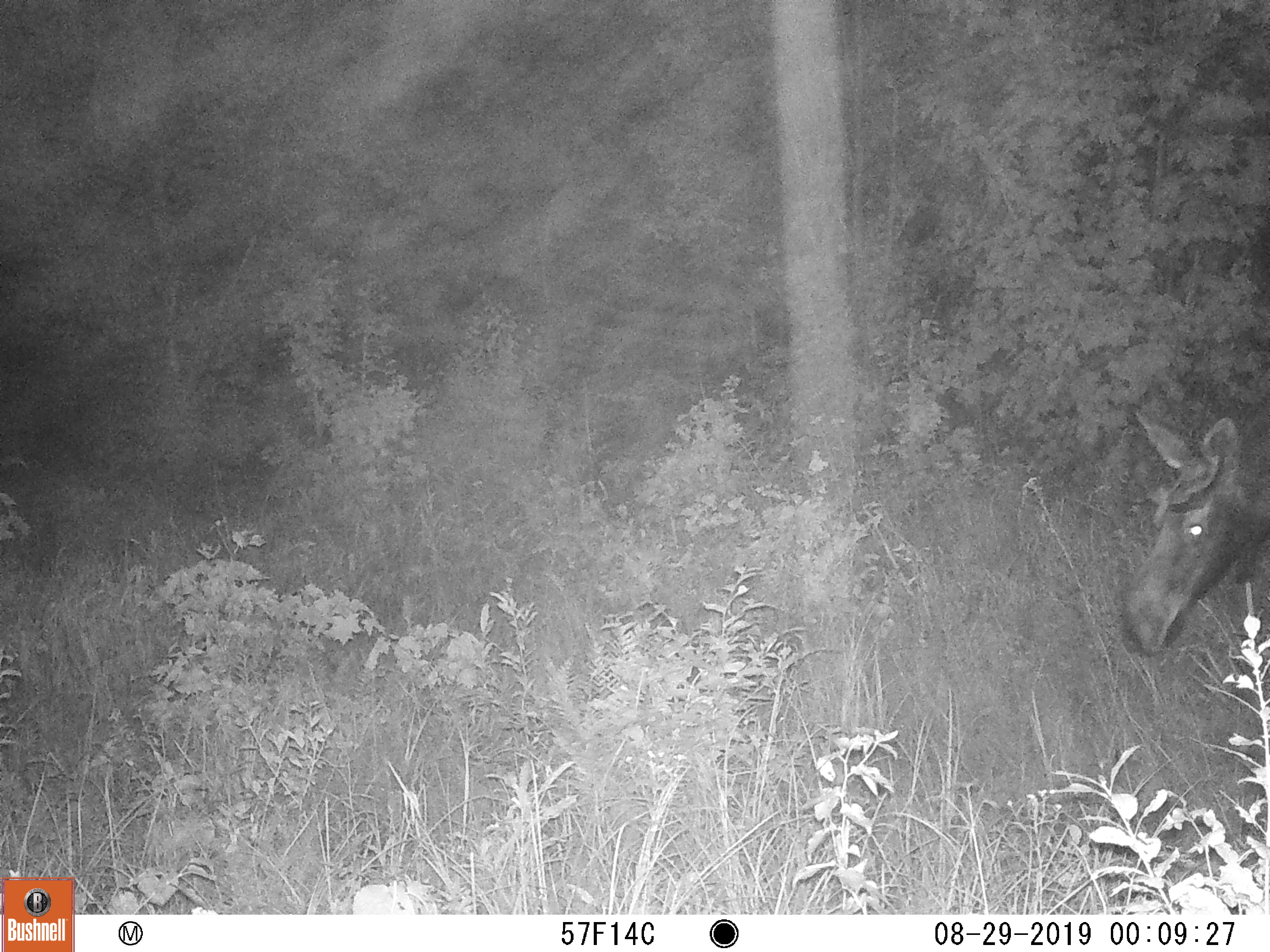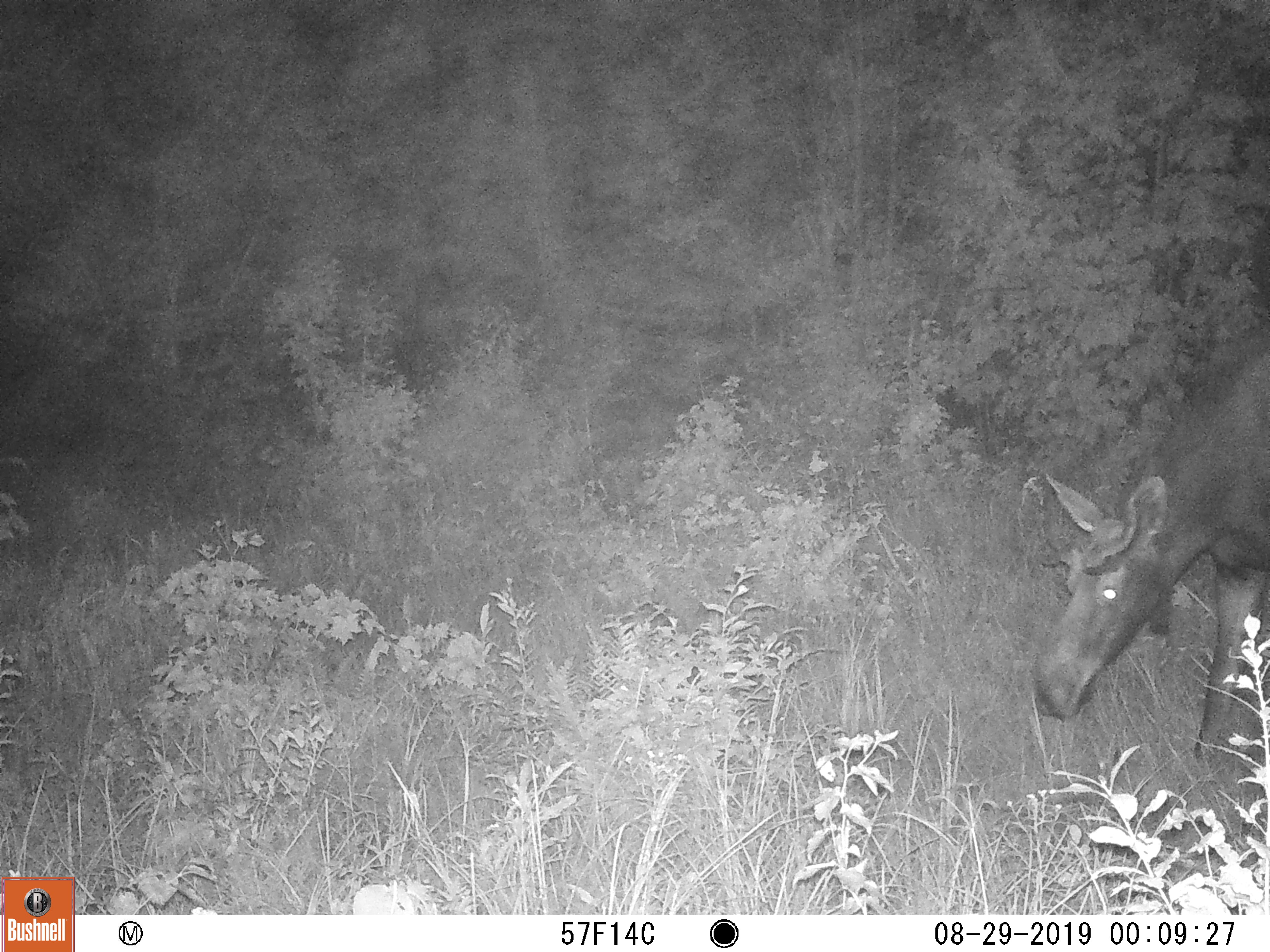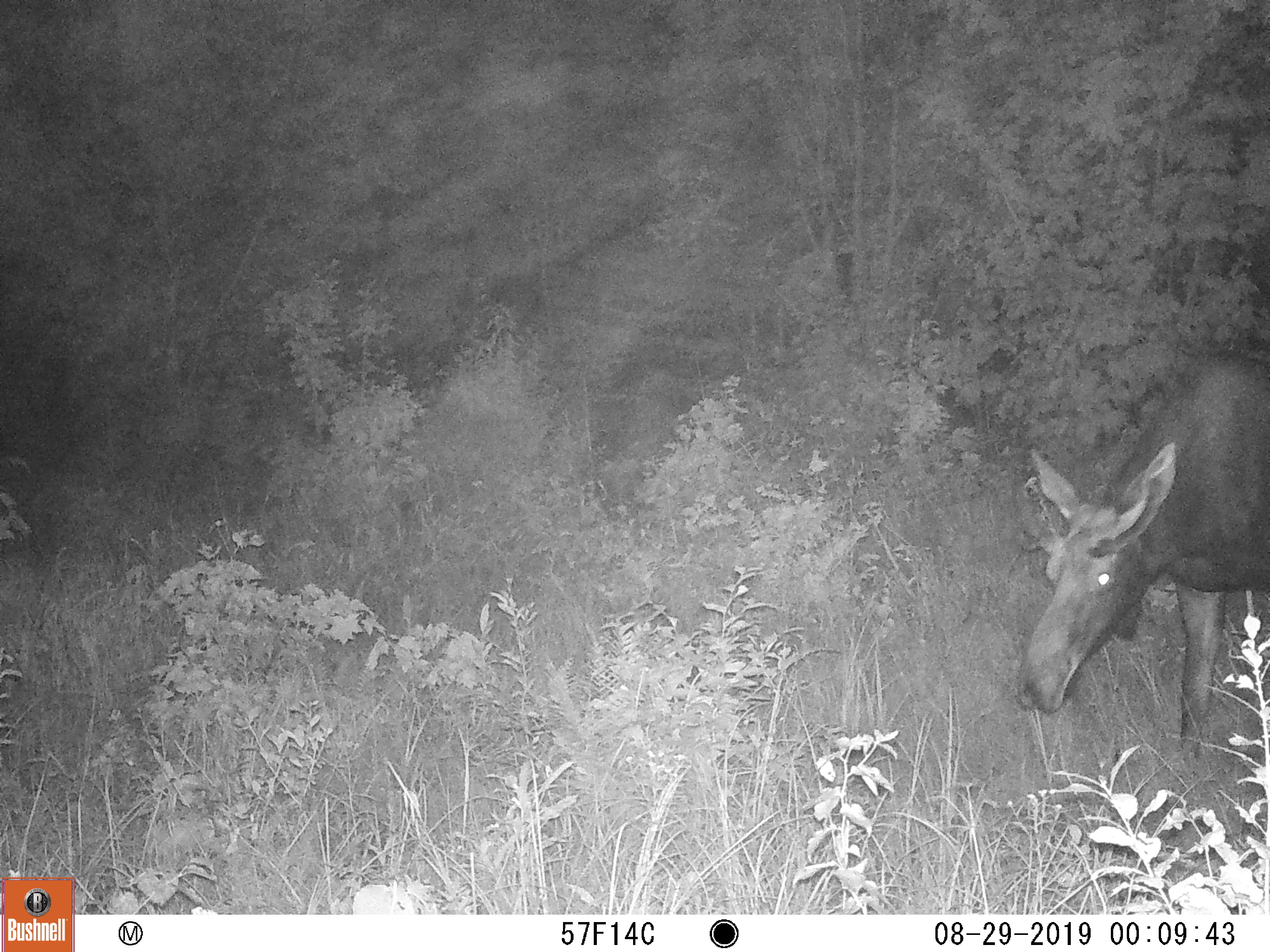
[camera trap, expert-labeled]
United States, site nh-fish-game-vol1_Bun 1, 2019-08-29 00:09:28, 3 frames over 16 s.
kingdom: Animalia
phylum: Chordata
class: Mammalia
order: Artiodactyla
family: Cervidae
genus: Alces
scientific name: Alces alces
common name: moose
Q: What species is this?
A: Moose (Alces alces).